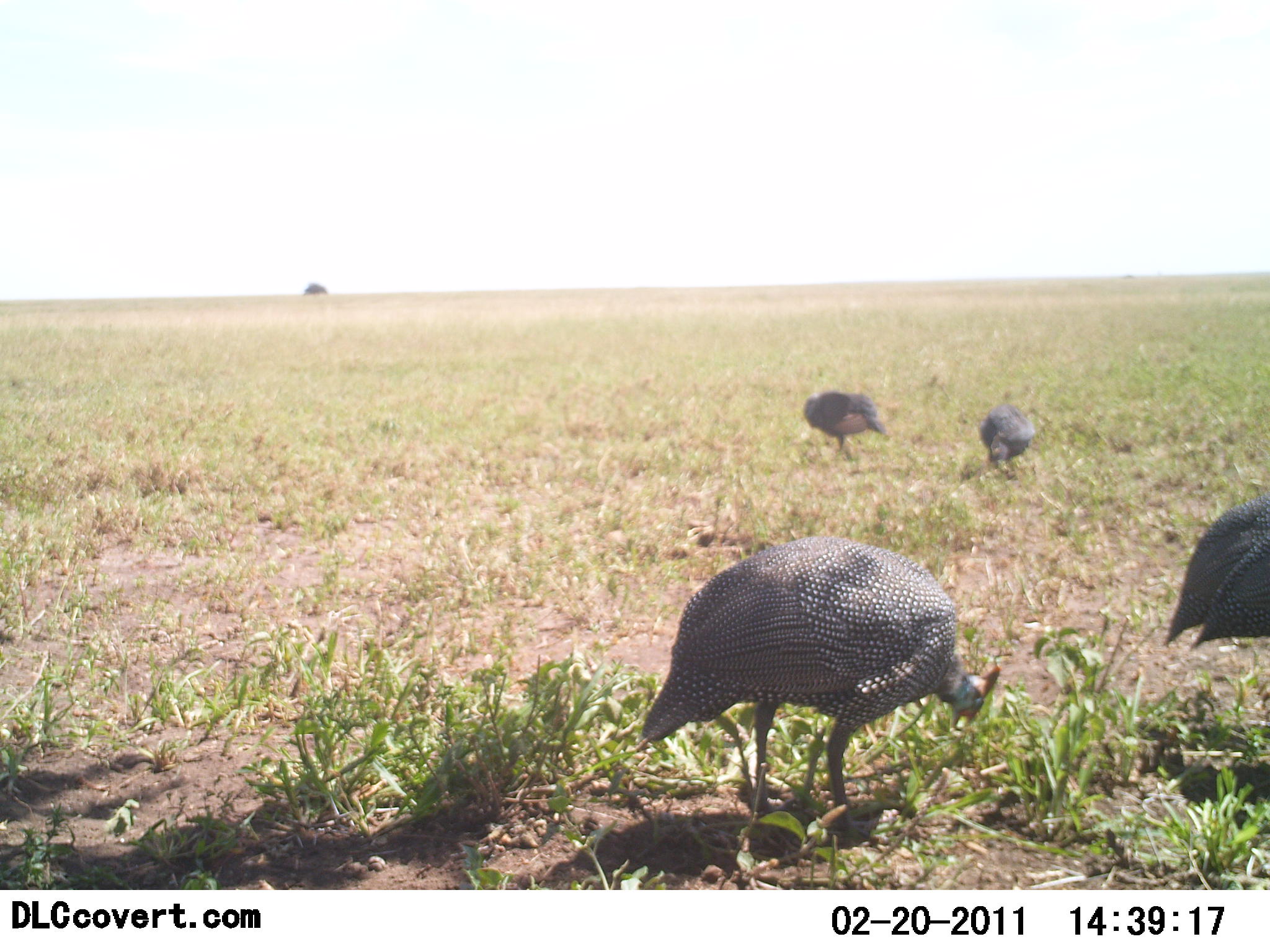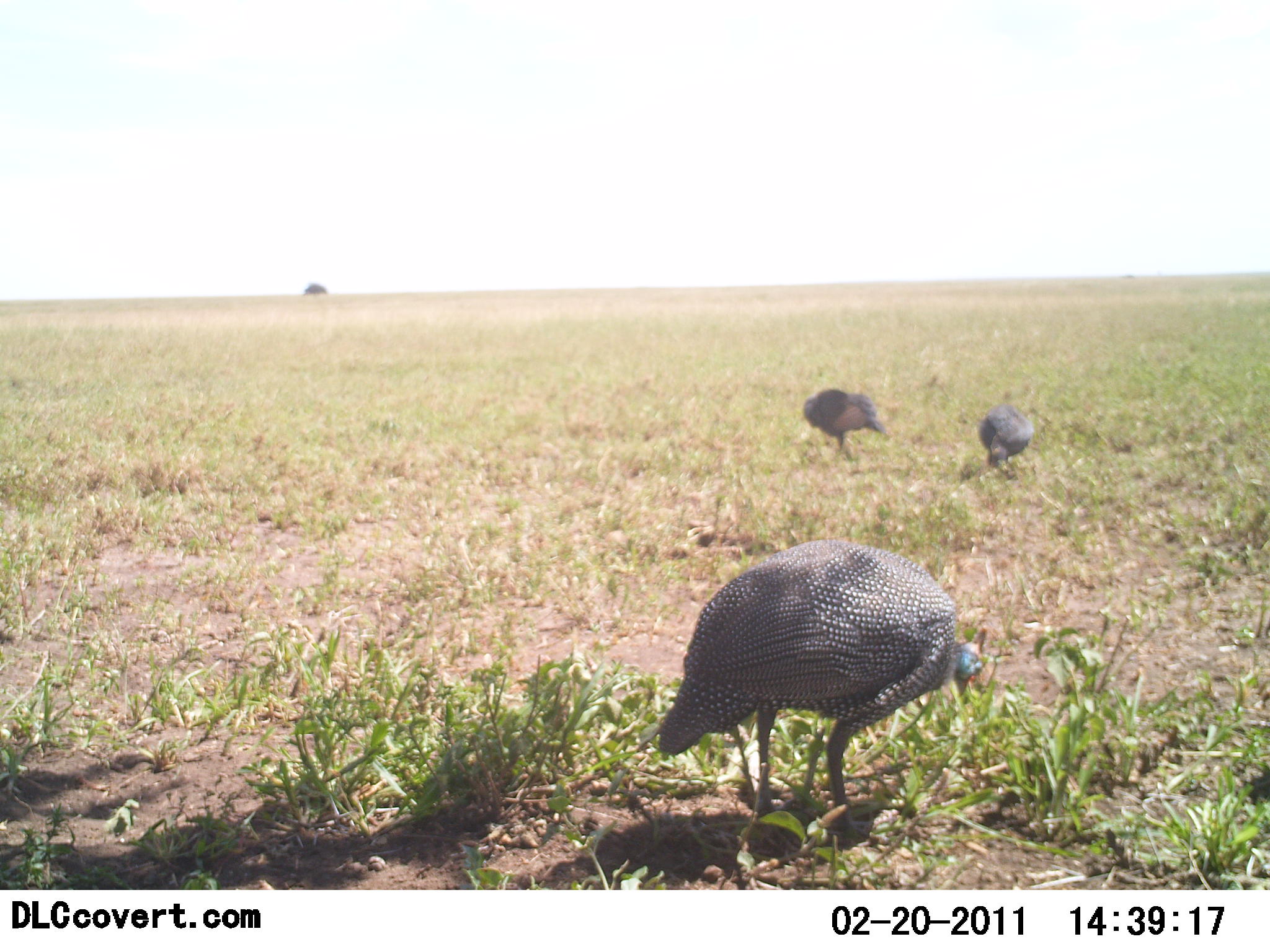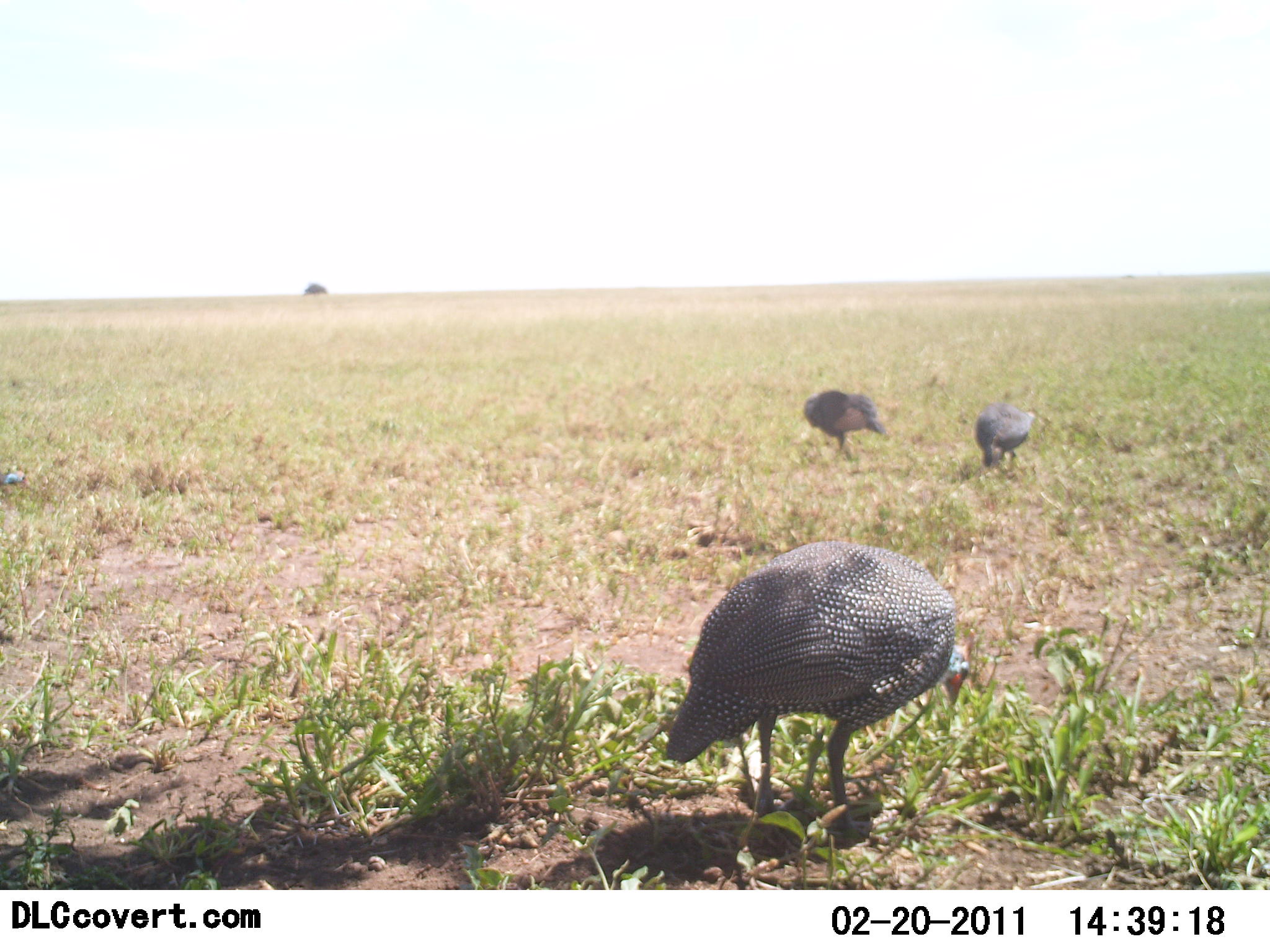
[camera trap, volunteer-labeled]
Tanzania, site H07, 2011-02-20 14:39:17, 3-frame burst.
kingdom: Animalia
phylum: Chordata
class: Aves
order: Galliformes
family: Numididae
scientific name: Numididae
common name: guinea fowl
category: guineafowl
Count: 3.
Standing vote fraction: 18%.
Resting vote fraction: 0%.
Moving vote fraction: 9%.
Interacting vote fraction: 0%.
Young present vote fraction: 0%.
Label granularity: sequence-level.